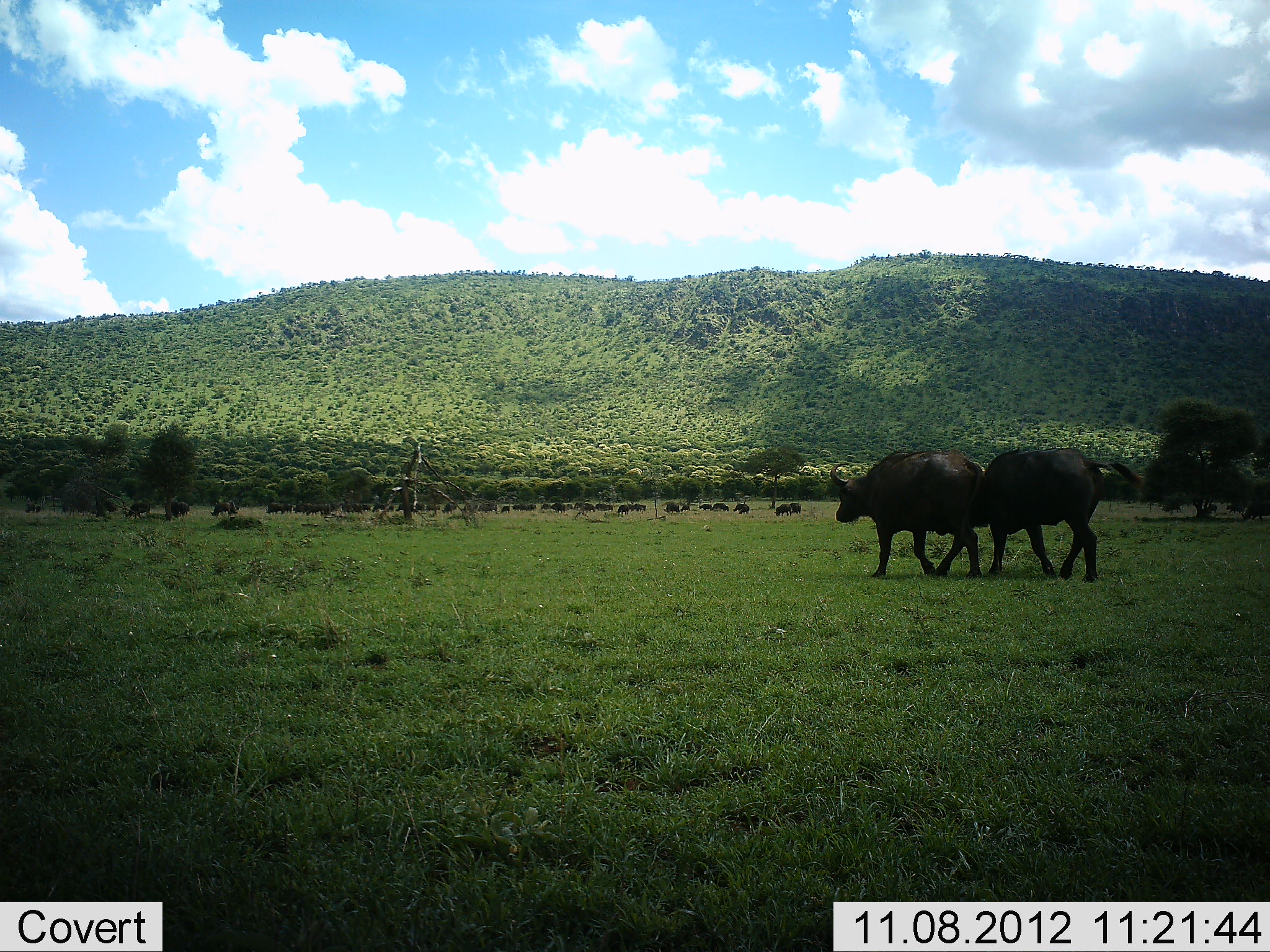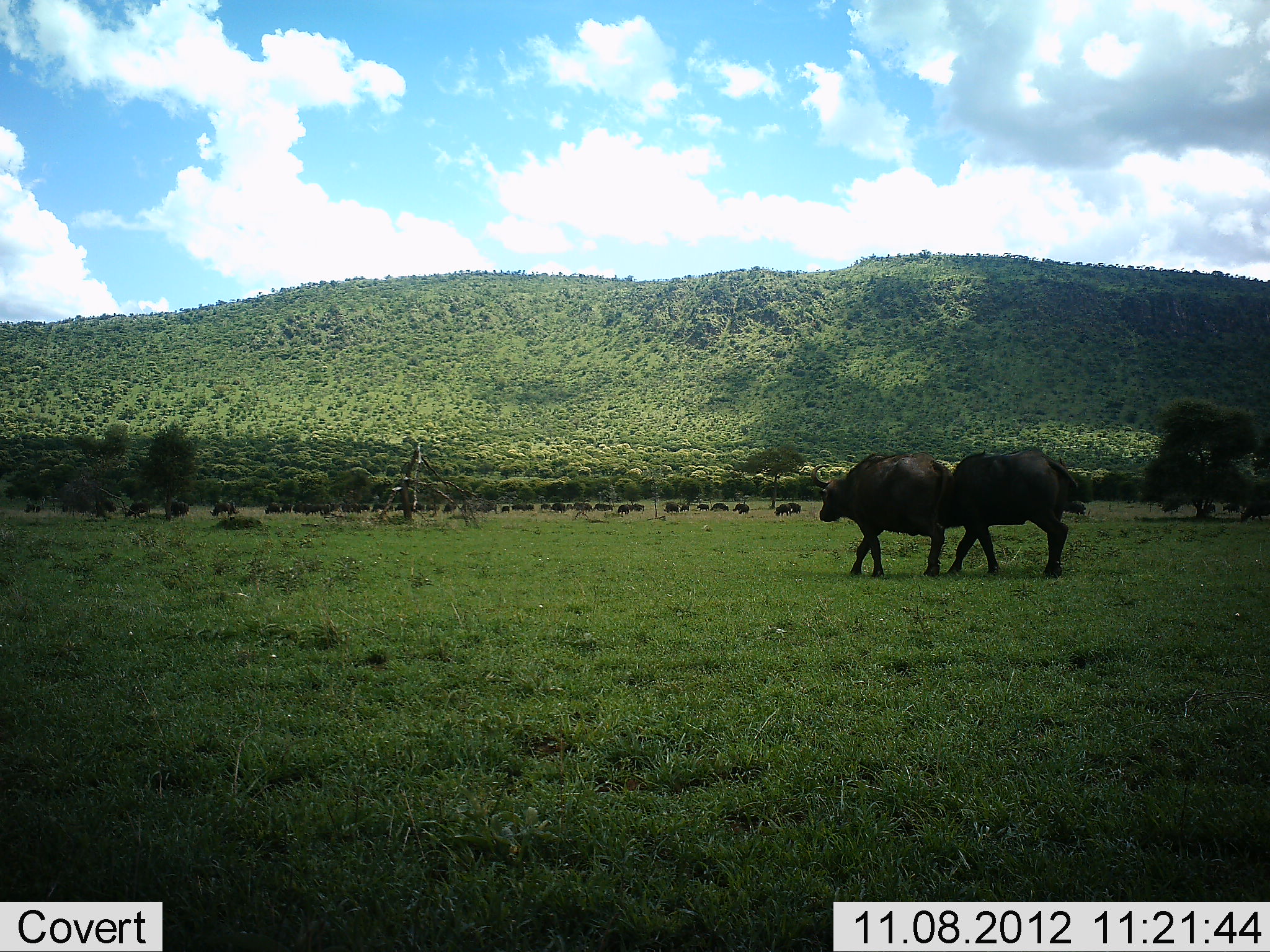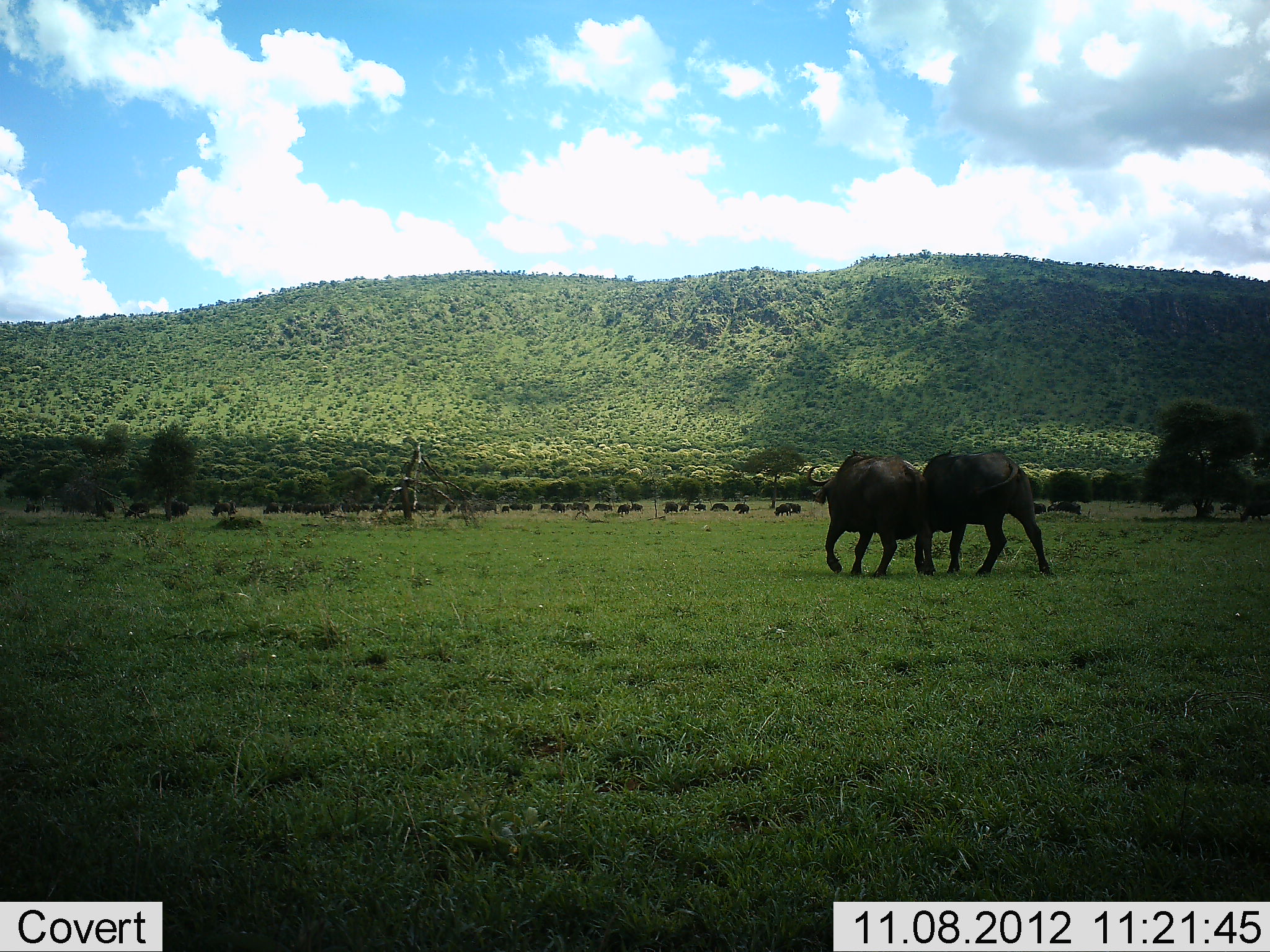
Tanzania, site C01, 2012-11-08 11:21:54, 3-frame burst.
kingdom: Animalia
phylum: Chordata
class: Mammalia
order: Artiodactyla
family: Bovidae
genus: Syncerus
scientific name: Syncerus caffer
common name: cape buffalo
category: buffalo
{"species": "buffalo (cape buffalo) (Syncerus caffer)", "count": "11-50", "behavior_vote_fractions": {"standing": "50%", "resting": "10%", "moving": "100%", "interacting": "10%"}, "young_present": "0%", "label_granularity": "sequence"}